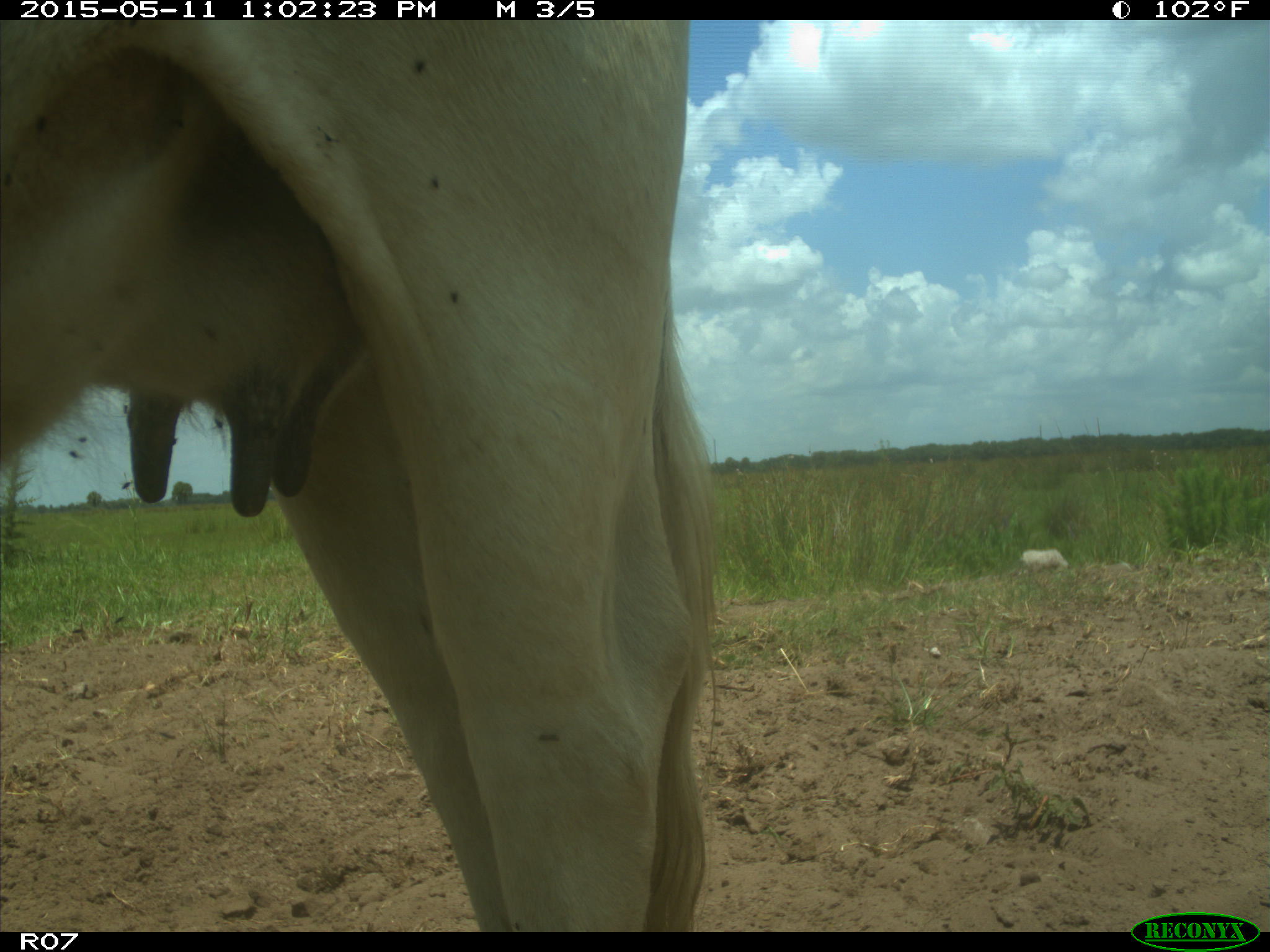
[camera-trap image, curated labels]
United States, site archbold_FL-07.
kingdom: Animalia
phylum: Chordata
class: Mammalia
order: Artiodactyla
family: Bovidae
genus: Bos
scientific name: Bos taurus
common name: domestic cow